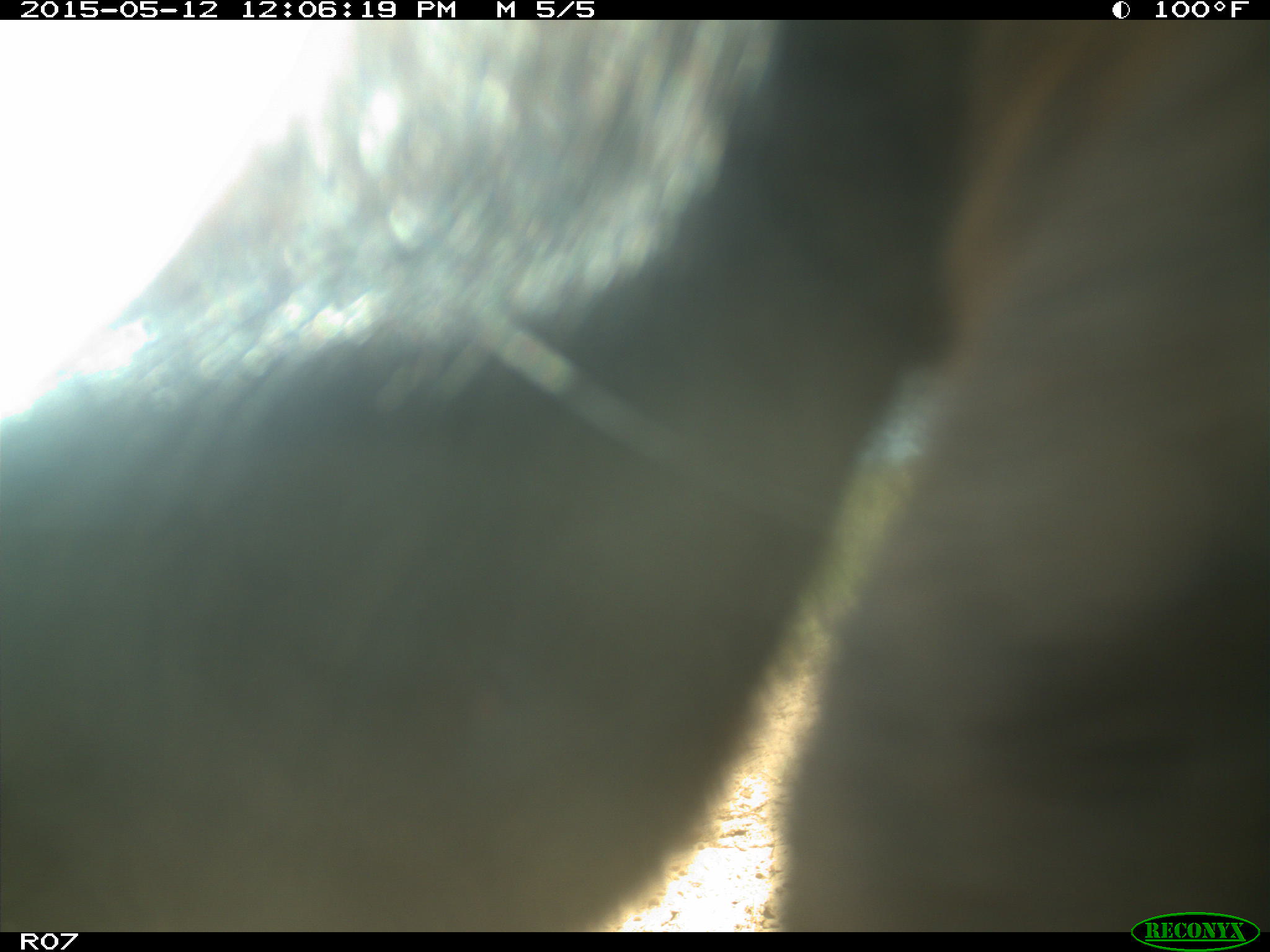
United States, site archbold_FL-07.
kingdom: Animalia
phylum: Chordata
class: Mammalia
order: Artiodactyla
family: Bovidae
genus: Bos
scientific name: Bos taurus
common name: domestic cow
Bos taurus (domestic cow).